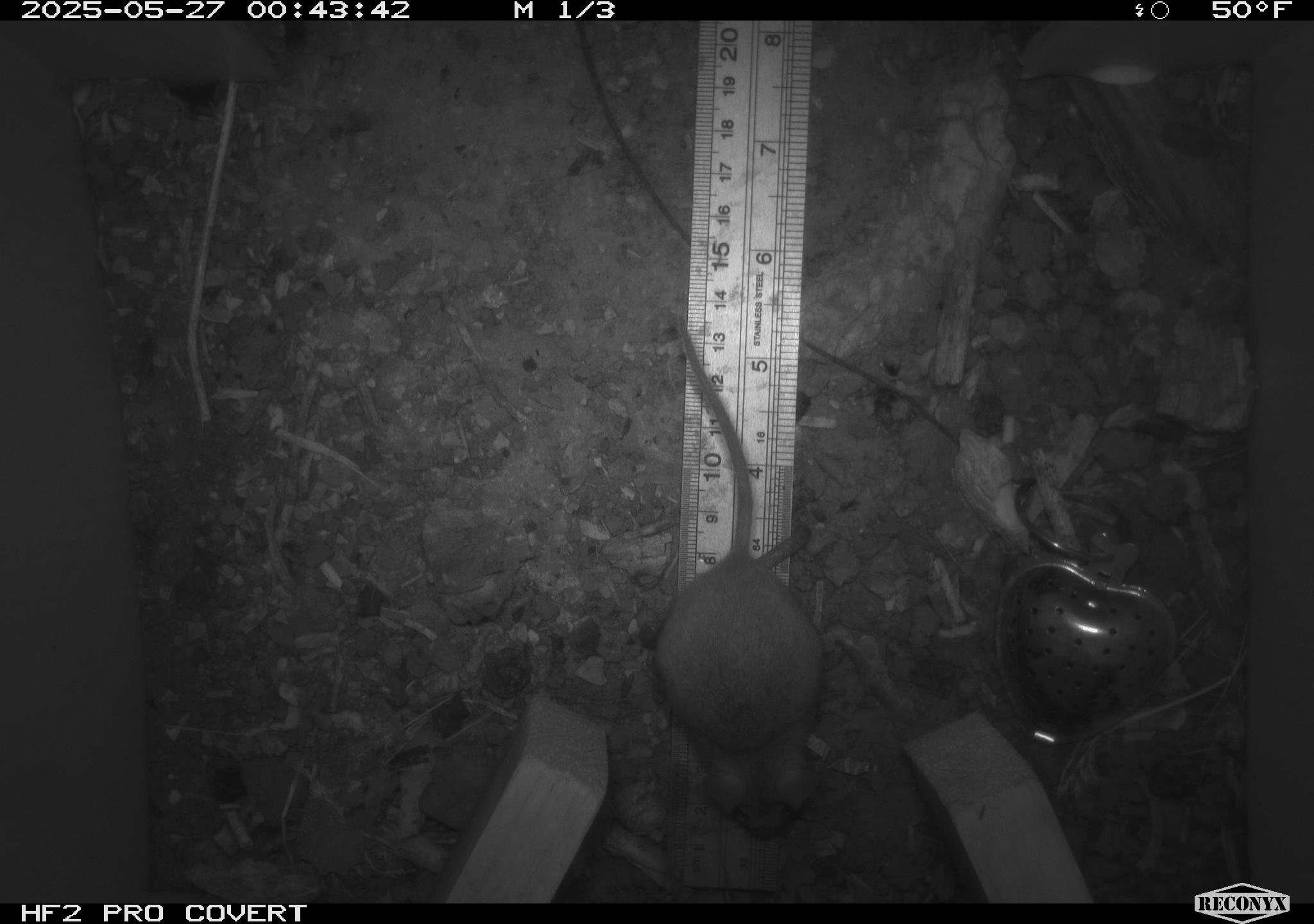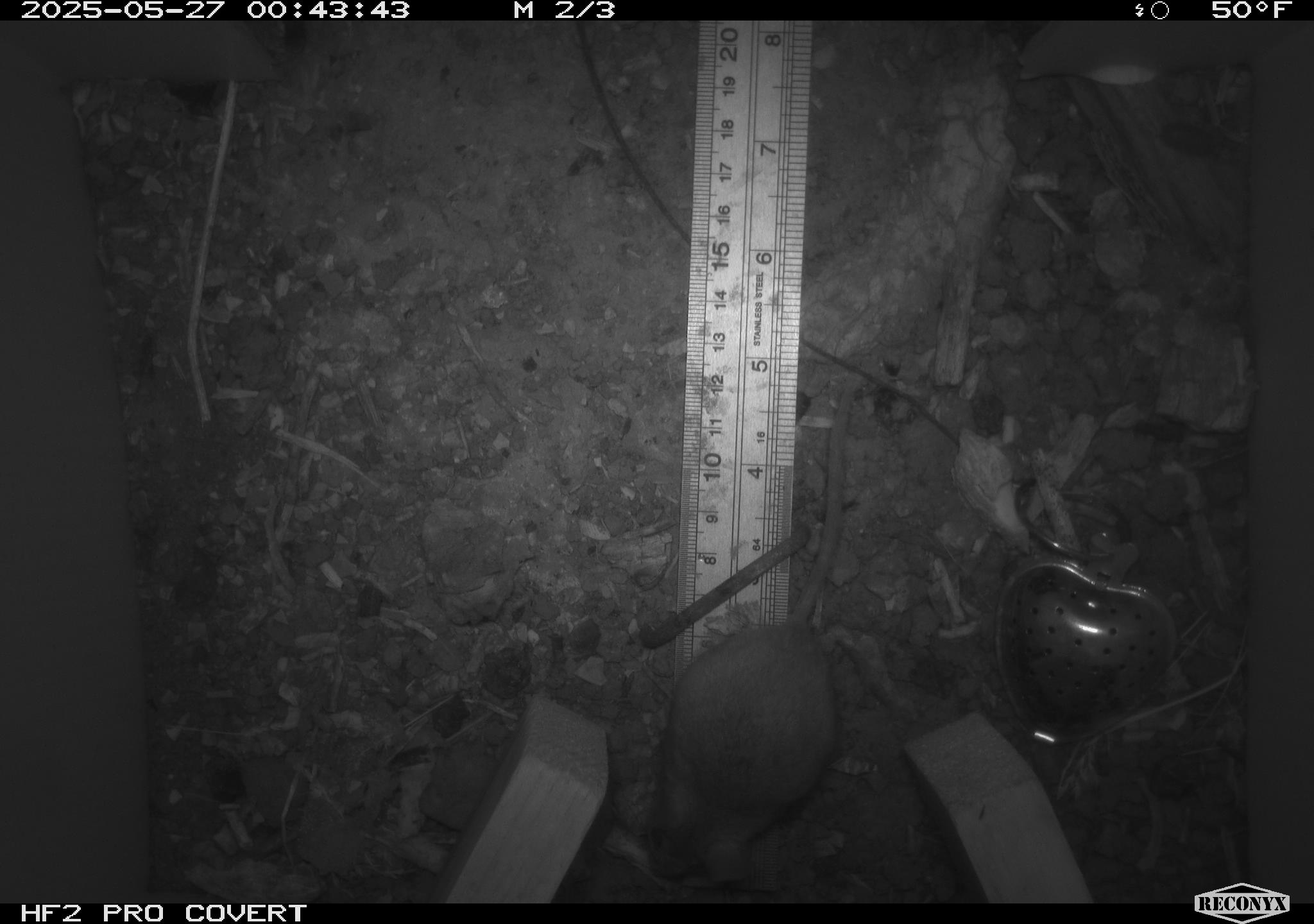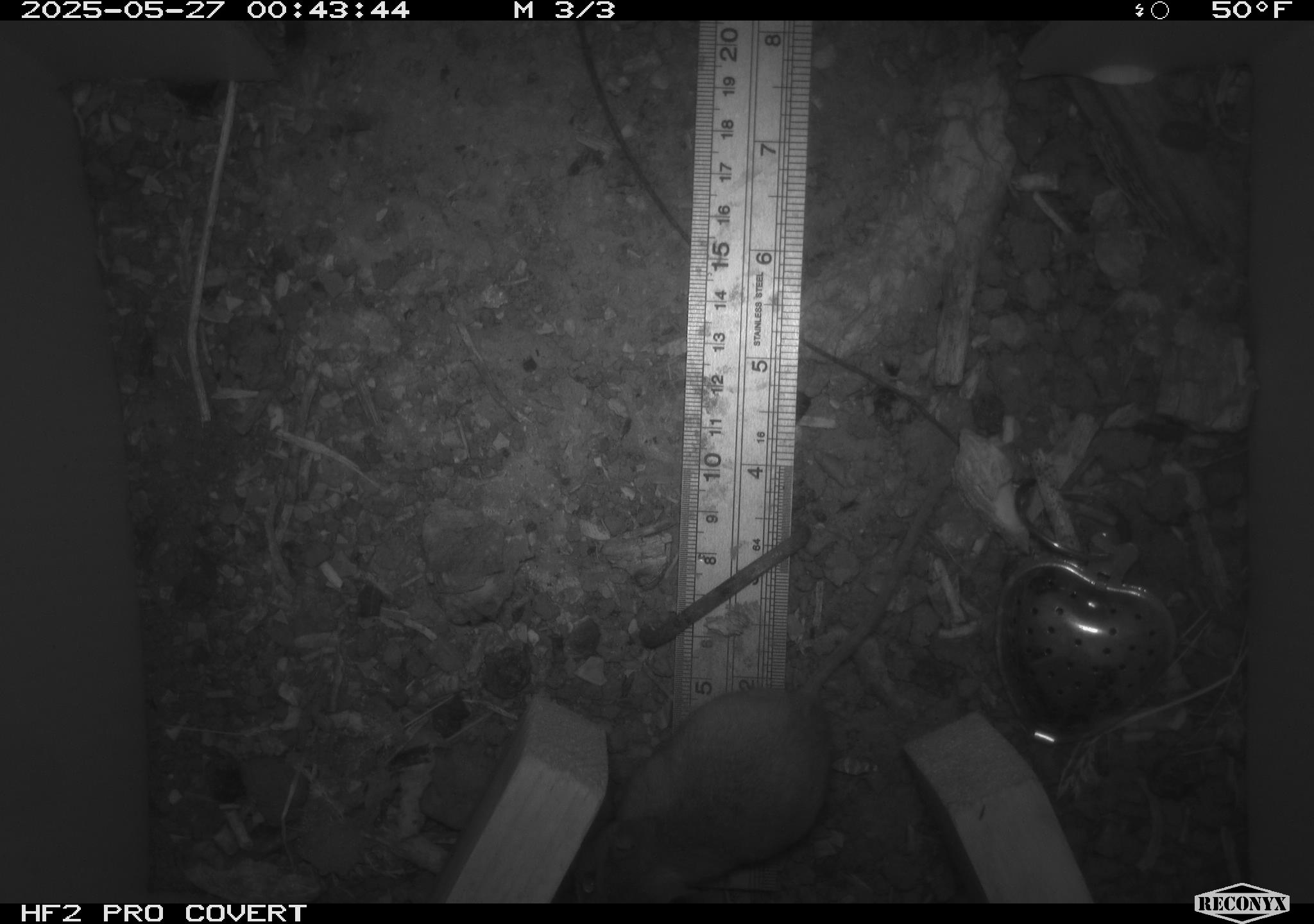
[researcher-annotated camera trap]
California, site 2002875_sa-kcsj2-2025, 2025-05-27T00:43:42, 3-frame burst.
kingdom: Animalia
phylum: Chordata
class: Mammalia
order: Rodentia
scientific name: Rodentia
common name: rodent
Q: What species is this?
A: Rodent (Rodentia).